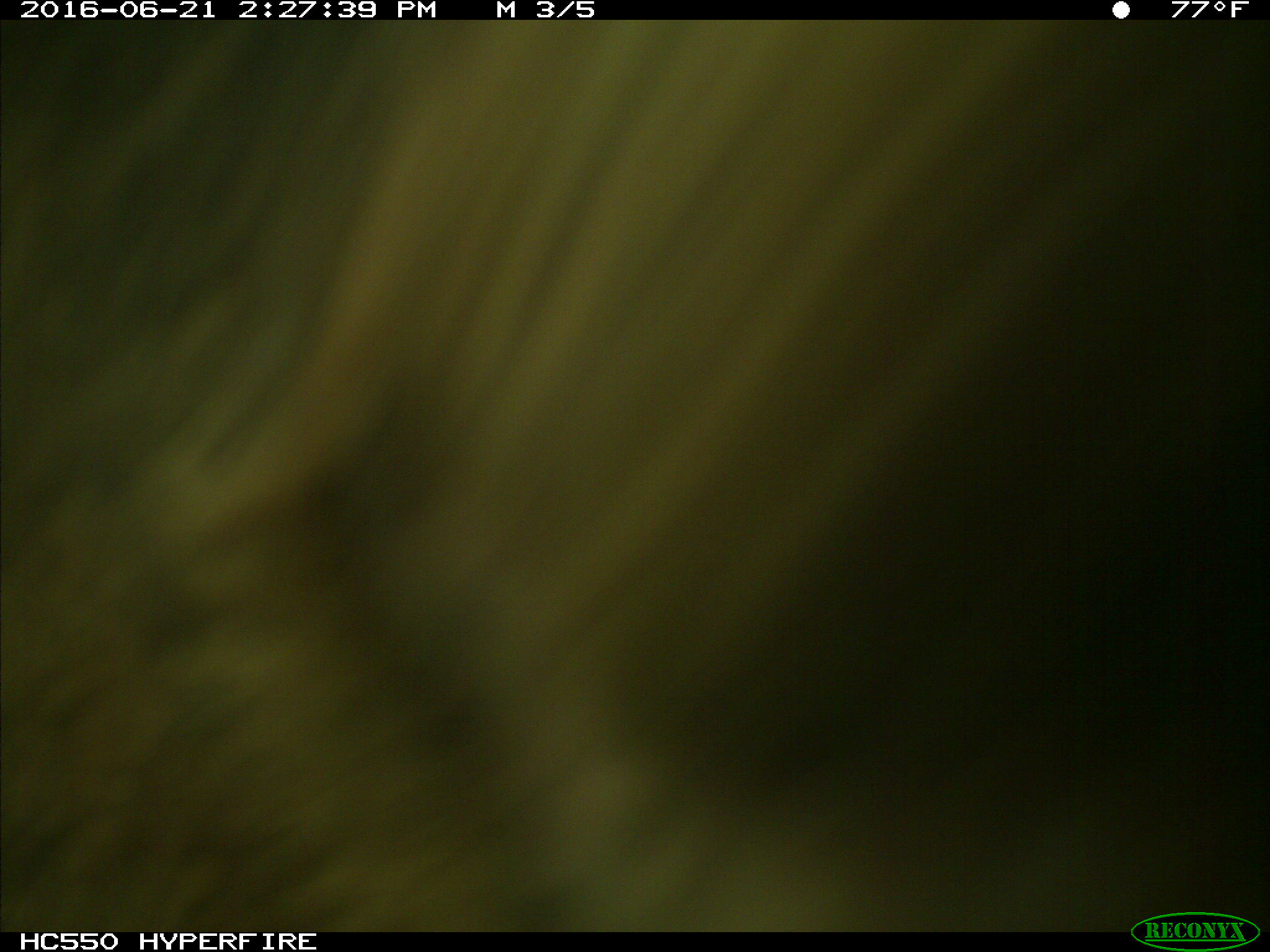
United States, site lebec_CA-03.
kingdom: Animalia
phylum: Chordata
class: Mammalia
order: Carnivora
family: Ursidae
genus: Ursus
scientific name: Ursus americanus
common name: american black bear